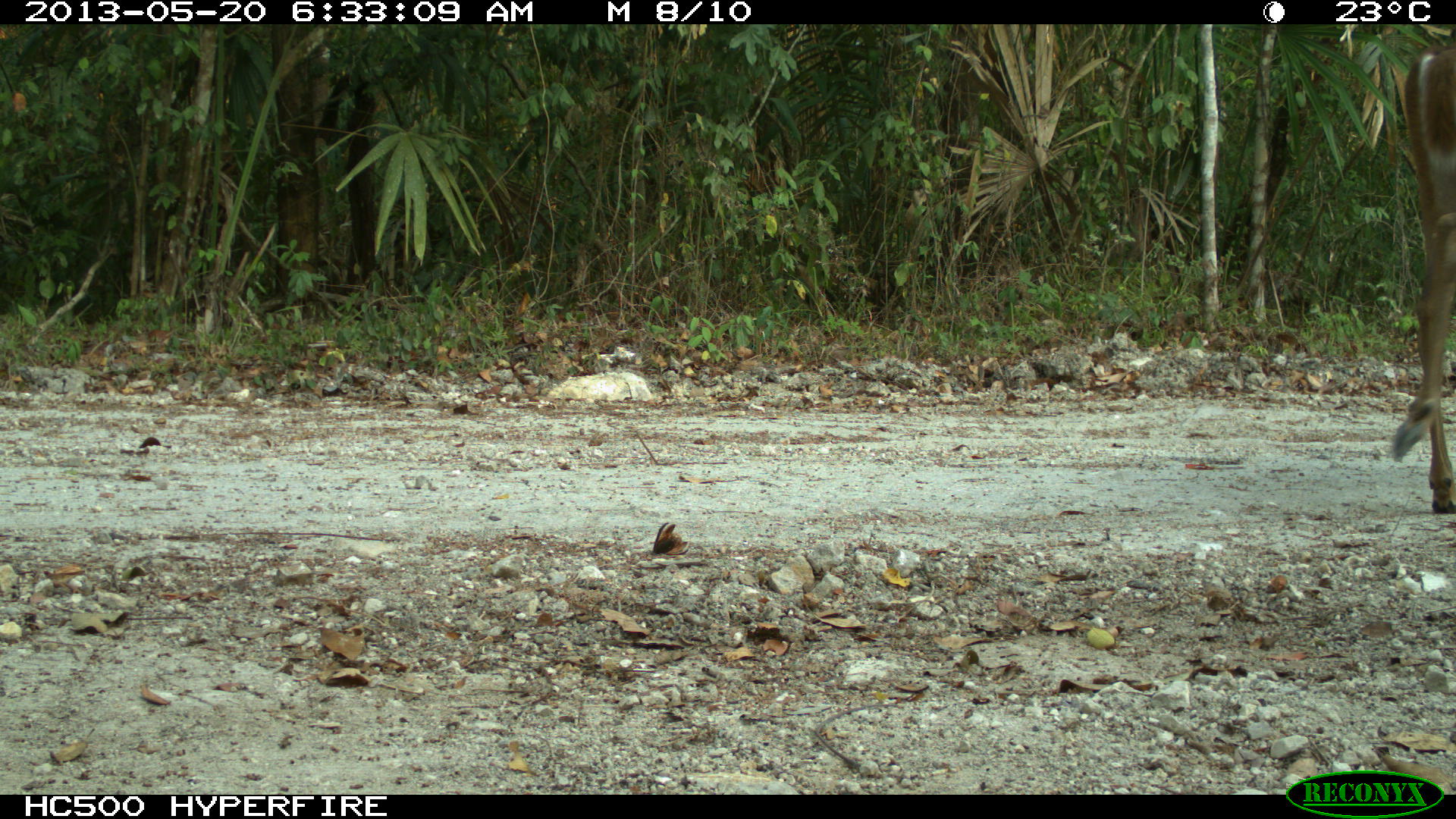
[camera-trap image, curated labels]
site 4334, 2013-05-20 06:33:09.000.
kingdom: Animalia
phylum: Chordata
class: Mammalia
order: Artiodactyla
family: Cervidae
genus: Odocoileus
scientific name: Odocoileus virginianus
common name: white-tailed deer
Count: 1.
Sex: female.